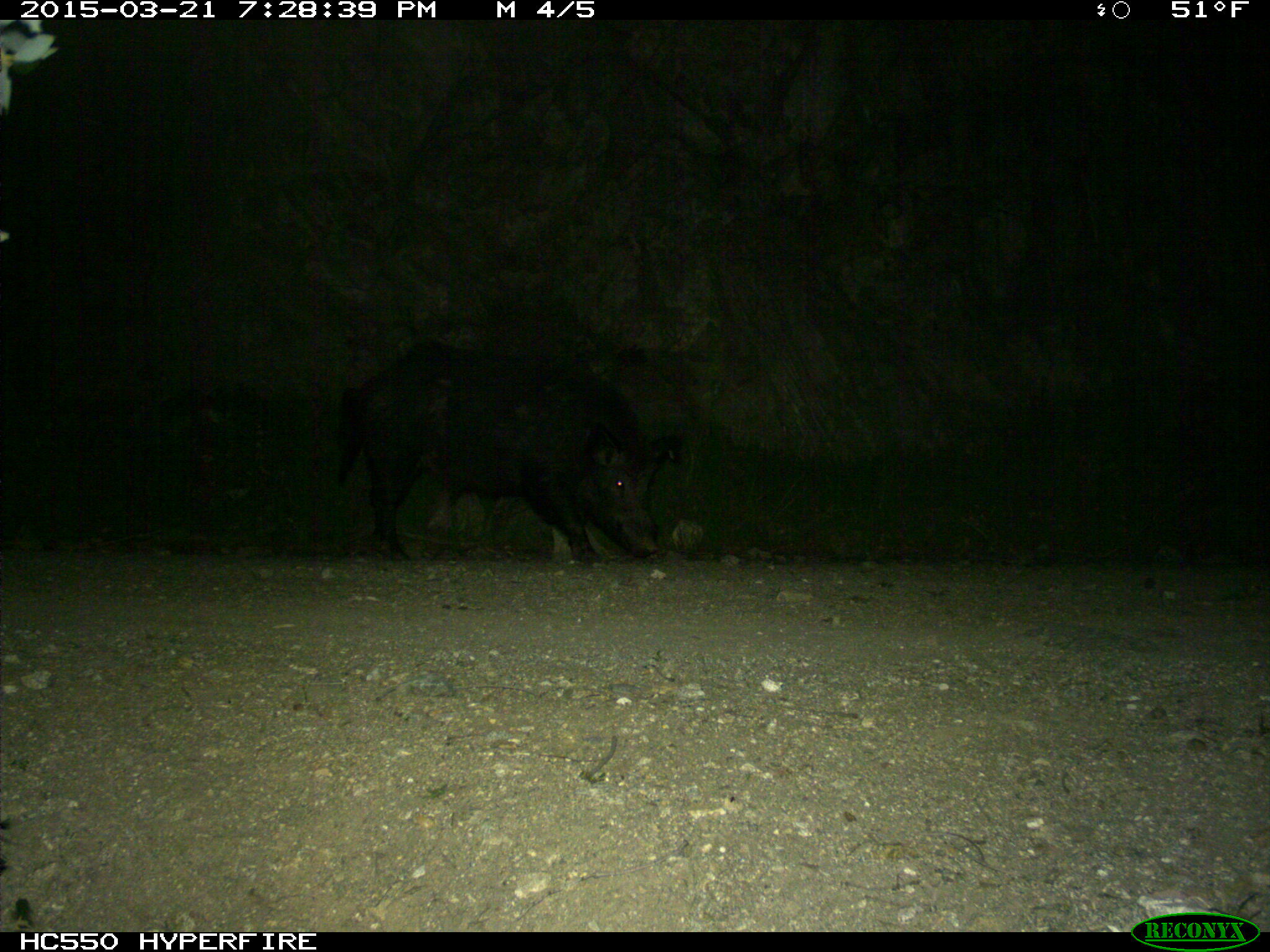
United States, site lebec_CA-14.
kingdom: Animalia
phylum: Chordata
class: Mammalia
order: Artiodactyla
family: Suidae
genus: Sus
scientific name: Sus scrofa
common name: wild boar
Sus scrofa (wild boar).